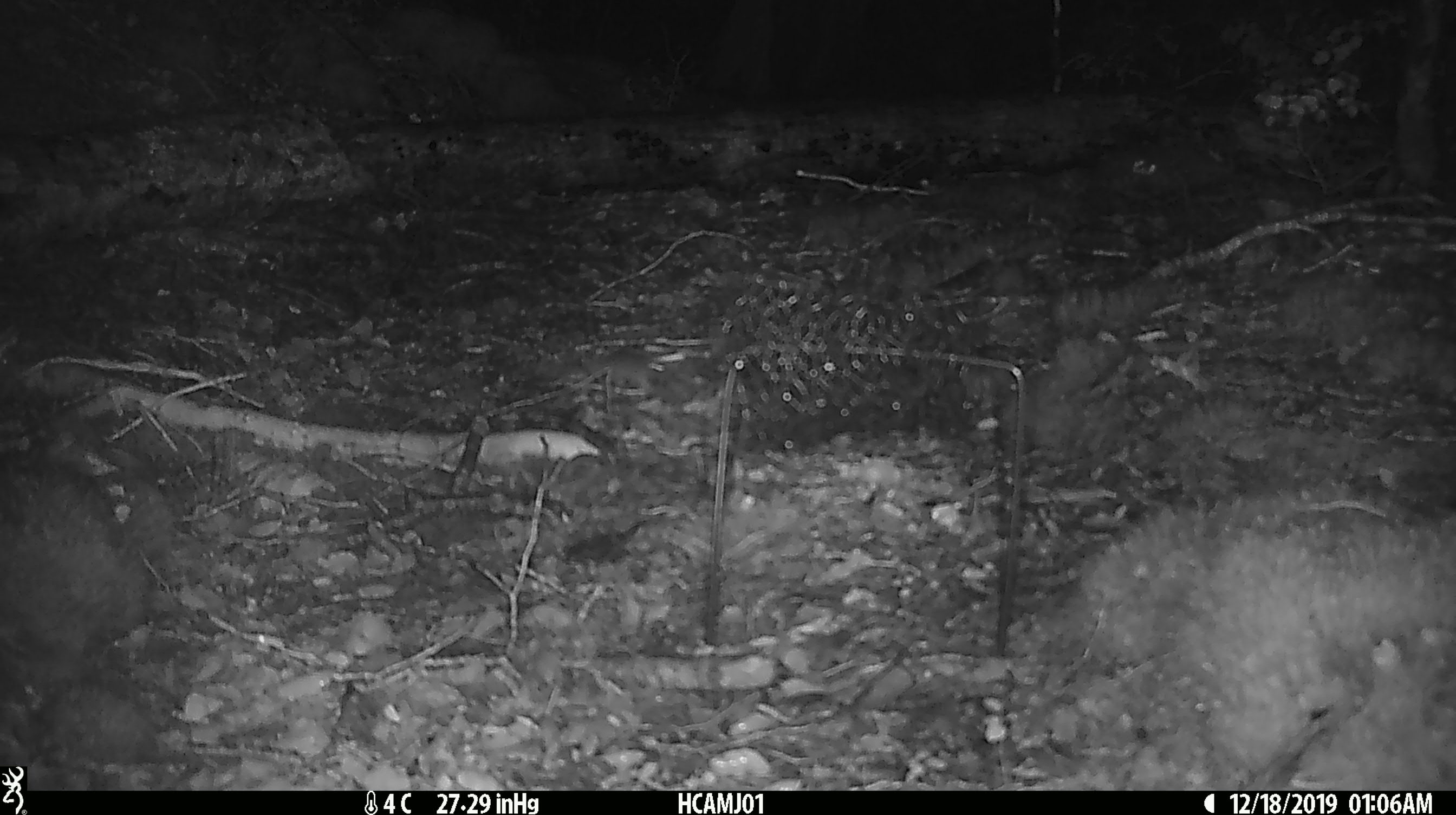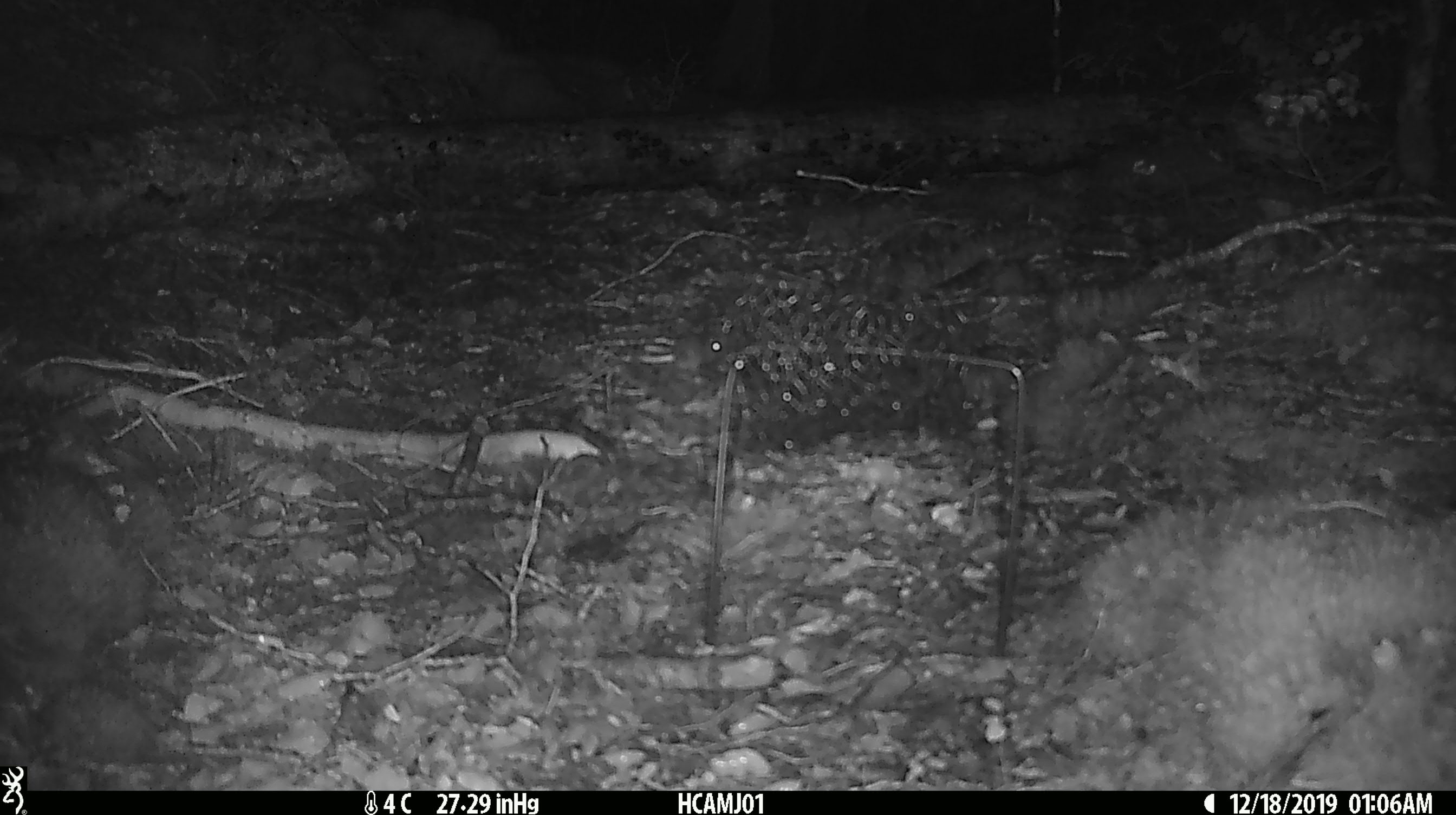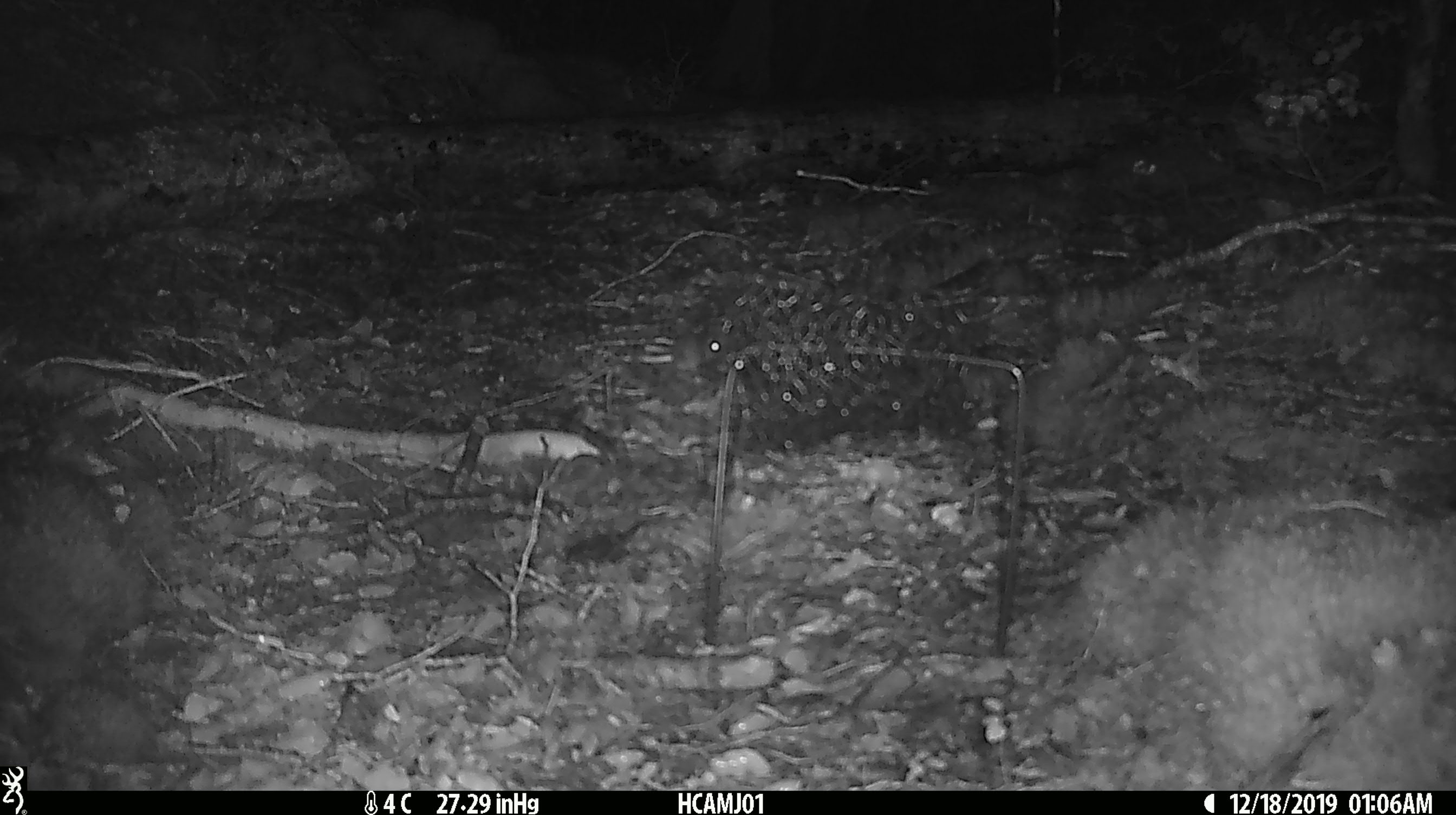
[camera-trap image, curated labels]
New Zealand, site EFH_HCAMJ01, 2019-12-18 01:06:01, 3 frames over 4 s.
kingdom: Animalia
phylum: Chordata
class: Mammalia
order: Rodentia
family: Muridae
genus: Mus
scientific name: Mus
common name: mouse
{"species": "mouse (Mus)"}